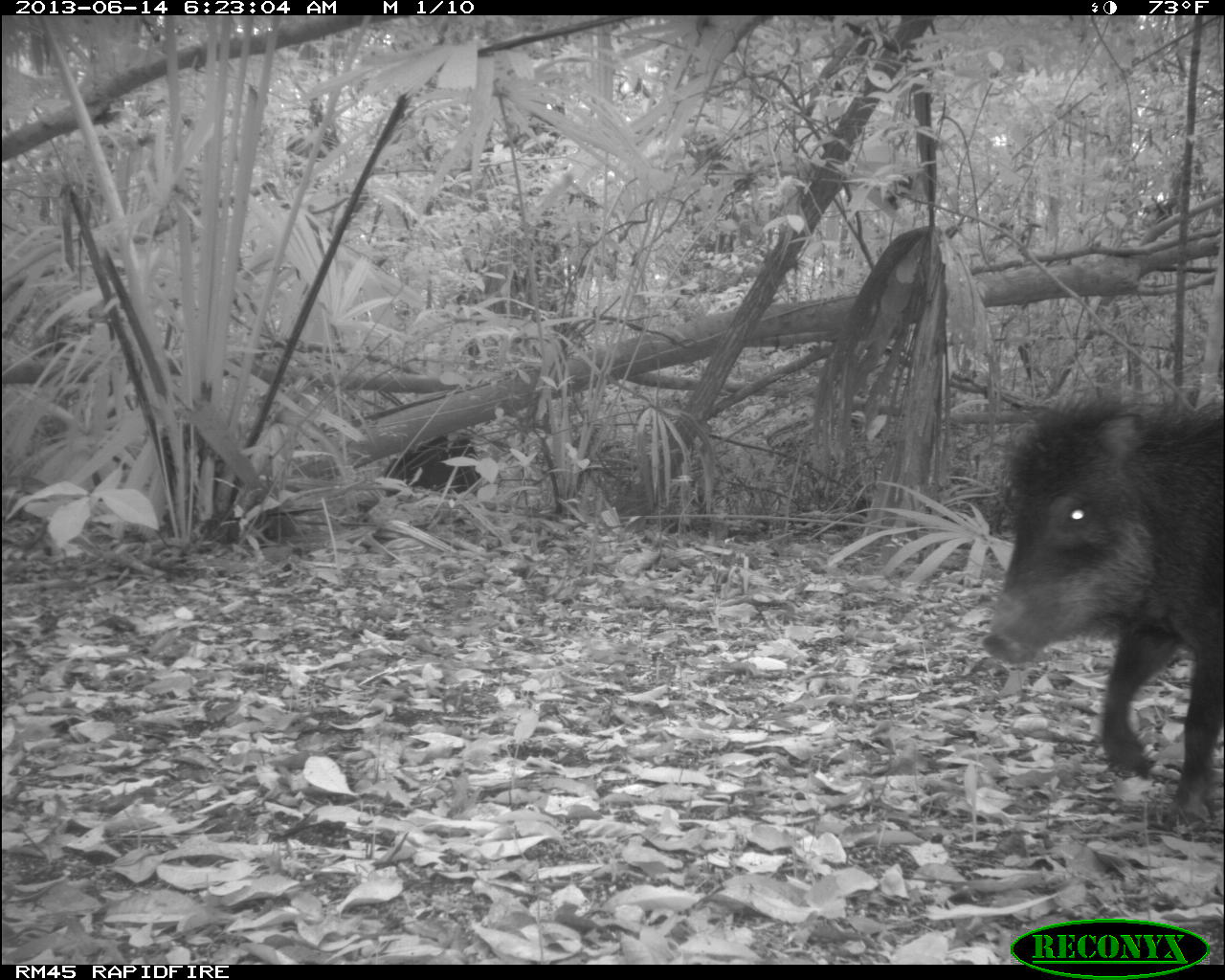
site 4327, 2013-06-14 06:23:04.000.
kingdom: Animalia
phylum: Chordata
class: Mammalia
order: Artiodactyla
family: Tayassuidae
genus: Tayassu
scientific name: Tayassu pecari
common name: white-lipped peccary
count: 10